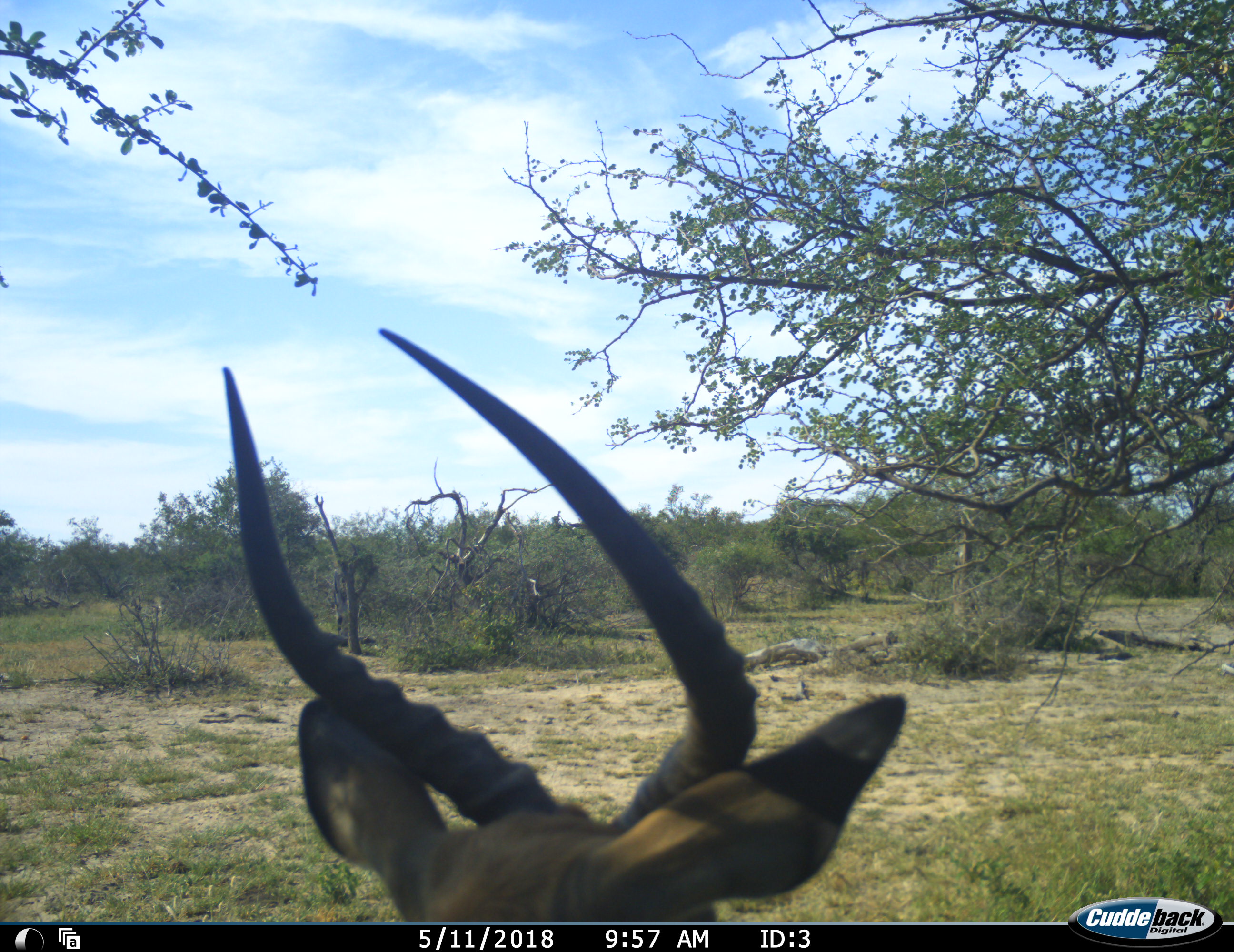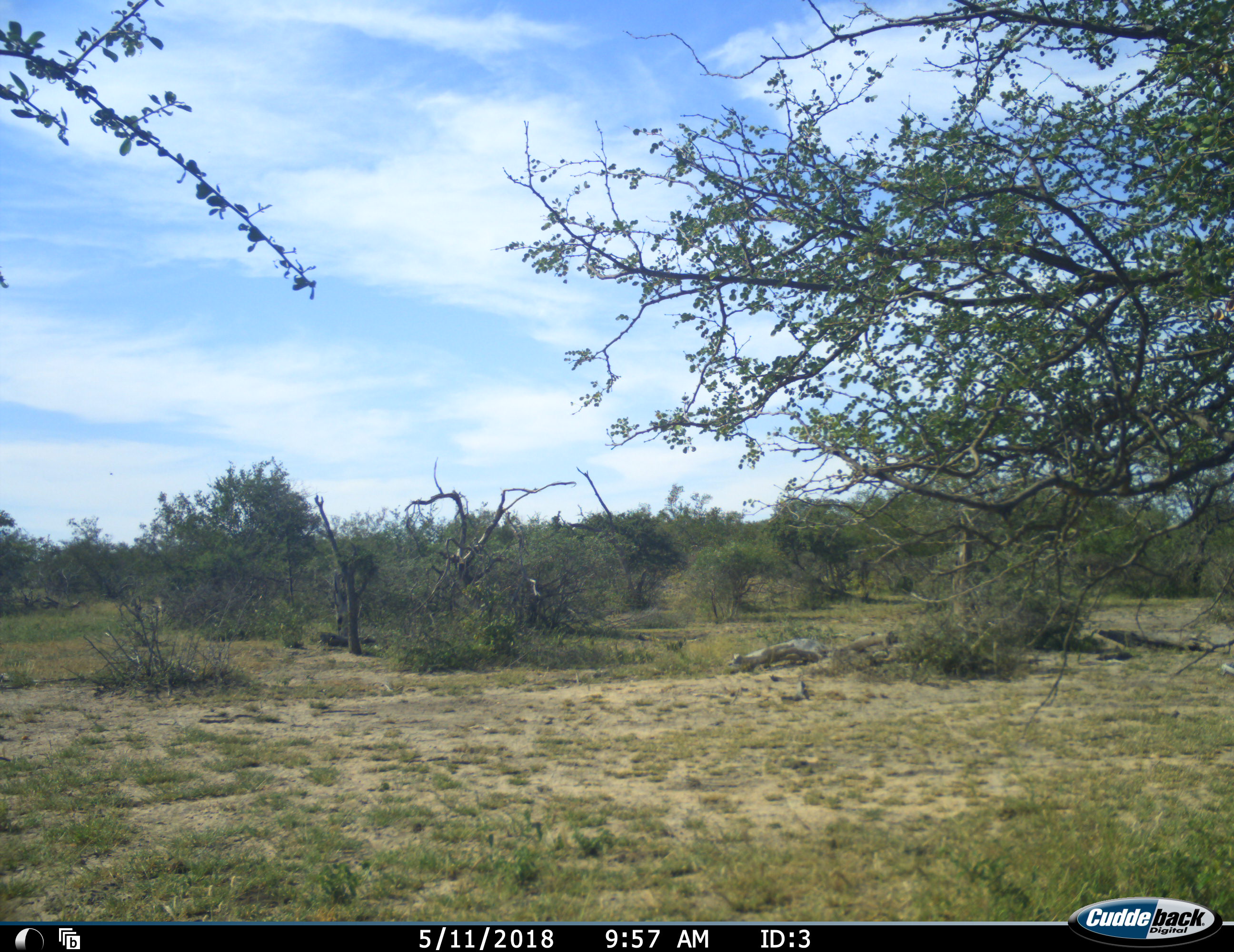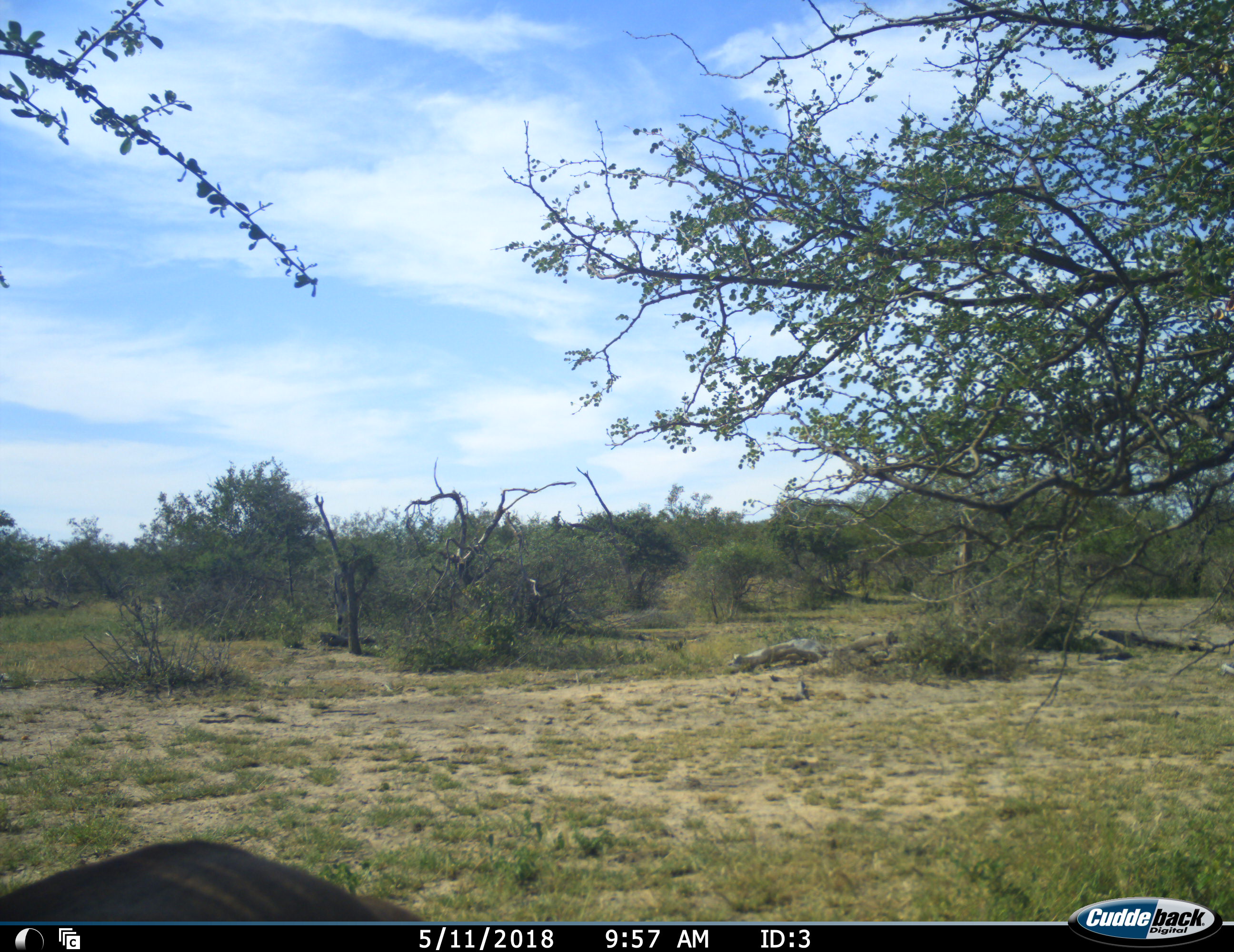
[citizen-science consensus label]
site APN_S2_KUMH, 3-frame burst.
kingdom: Animalia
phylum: Chordata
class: Mammalia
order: Artiodactyla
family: Bovidae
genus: Aepyceros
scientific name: Aepyceros melampus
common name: impala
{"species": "impala (Aepyceros melampus)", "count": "1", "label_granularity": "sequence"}